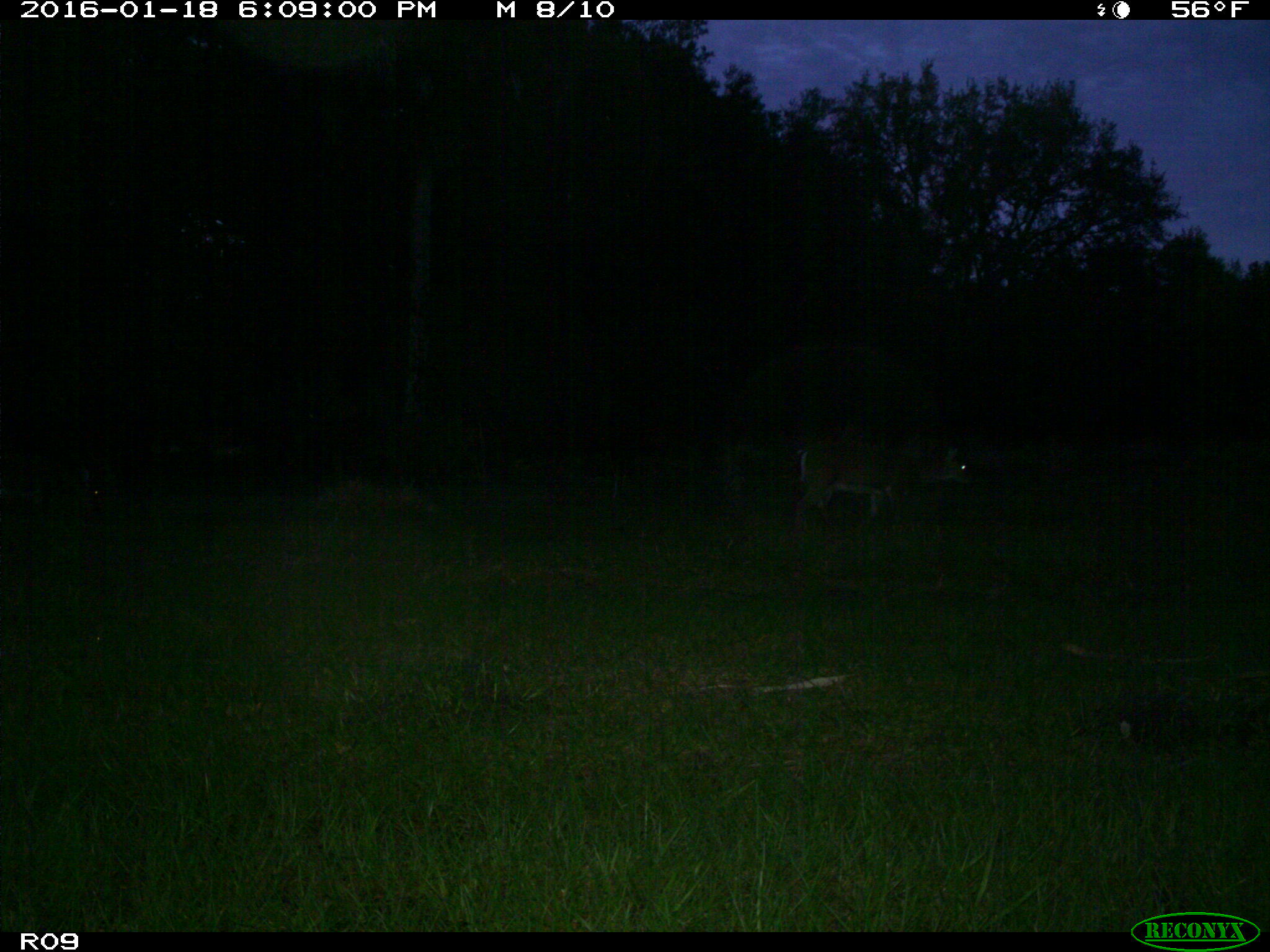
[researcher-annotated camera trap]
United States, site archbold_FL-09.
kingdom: Animalia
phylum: Chordata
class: Mammalia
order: Artiodactyla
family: Cervidae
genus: Odocoileus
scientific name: Odocoileus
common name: deer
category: unidentified deer